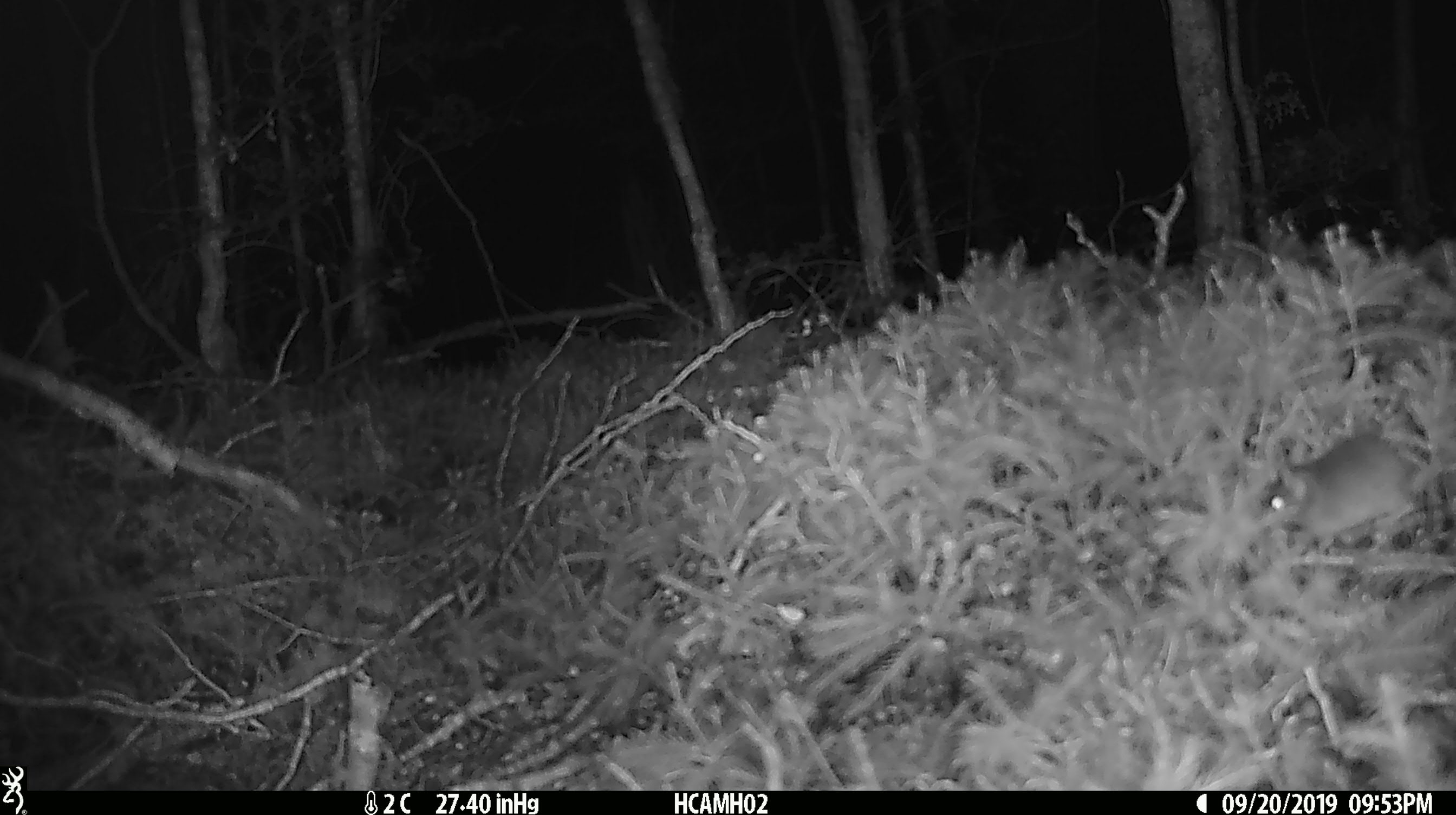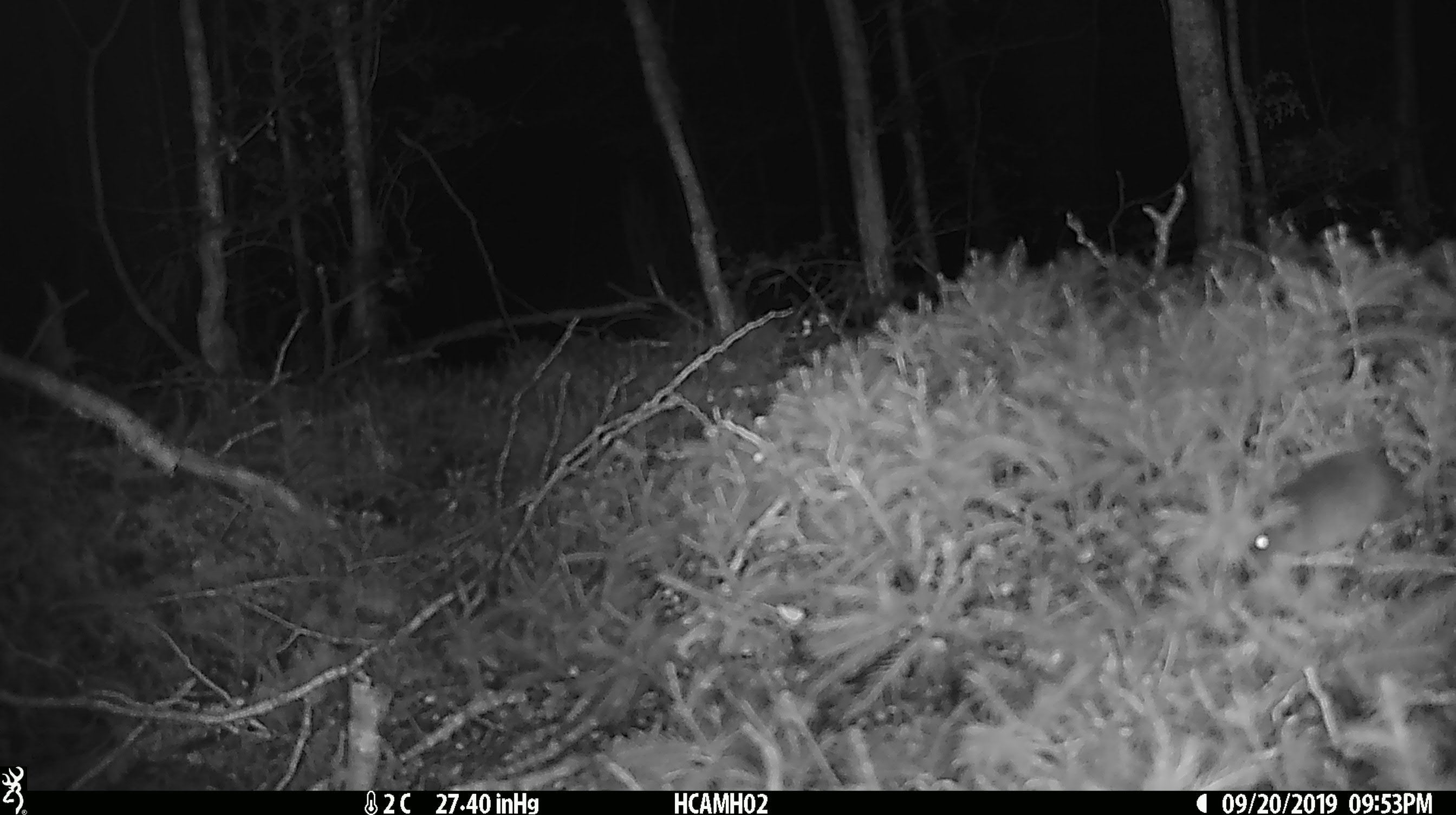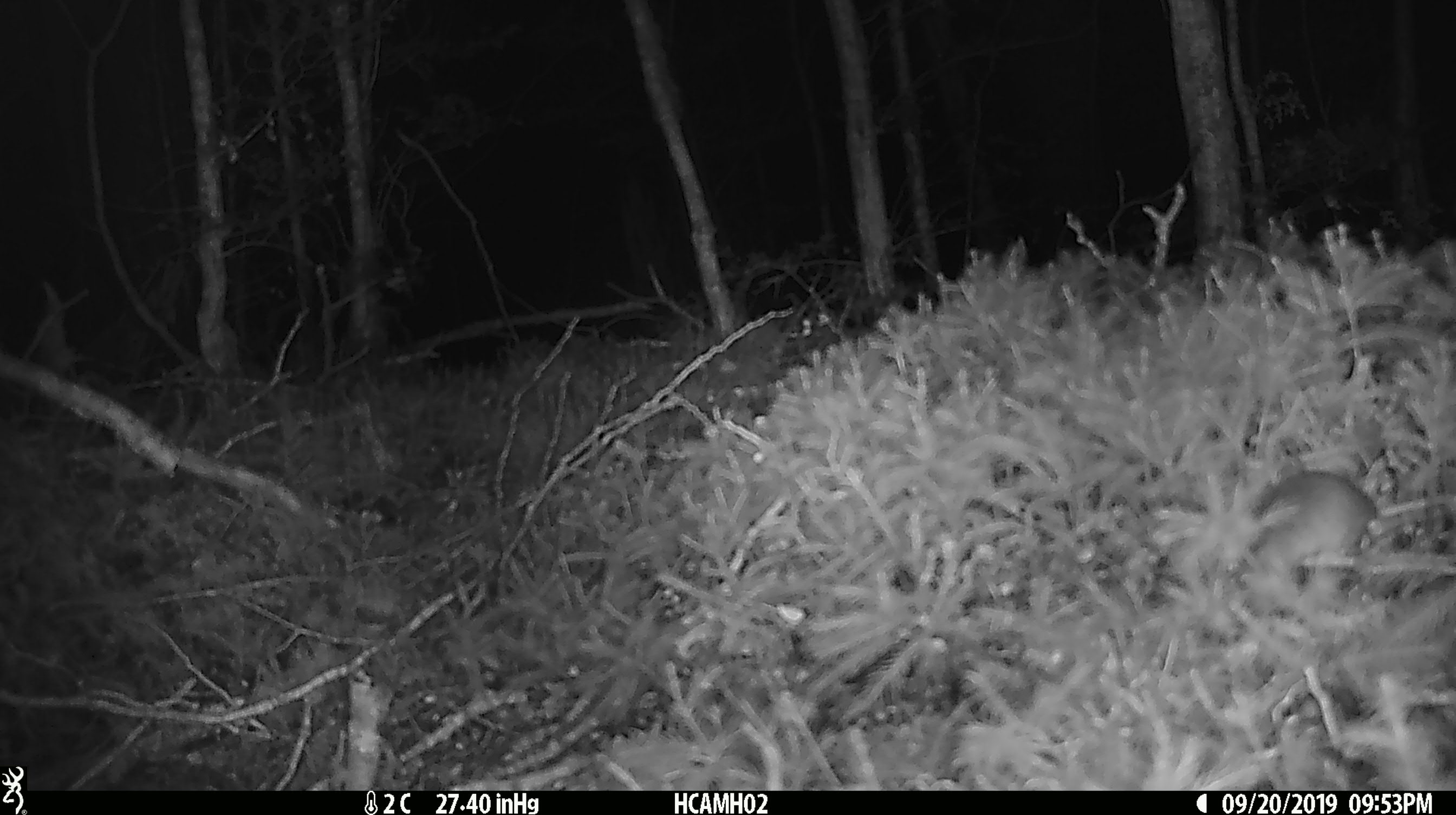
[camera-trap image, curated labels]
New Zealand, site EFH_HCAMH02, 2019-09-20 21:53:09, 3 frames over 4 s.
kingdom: Animalia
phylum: Chordata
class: Mammalia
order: Rodentia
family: Muridae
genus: Mus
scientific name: Mus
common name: mouse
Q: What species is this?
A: Mouse (Mus).